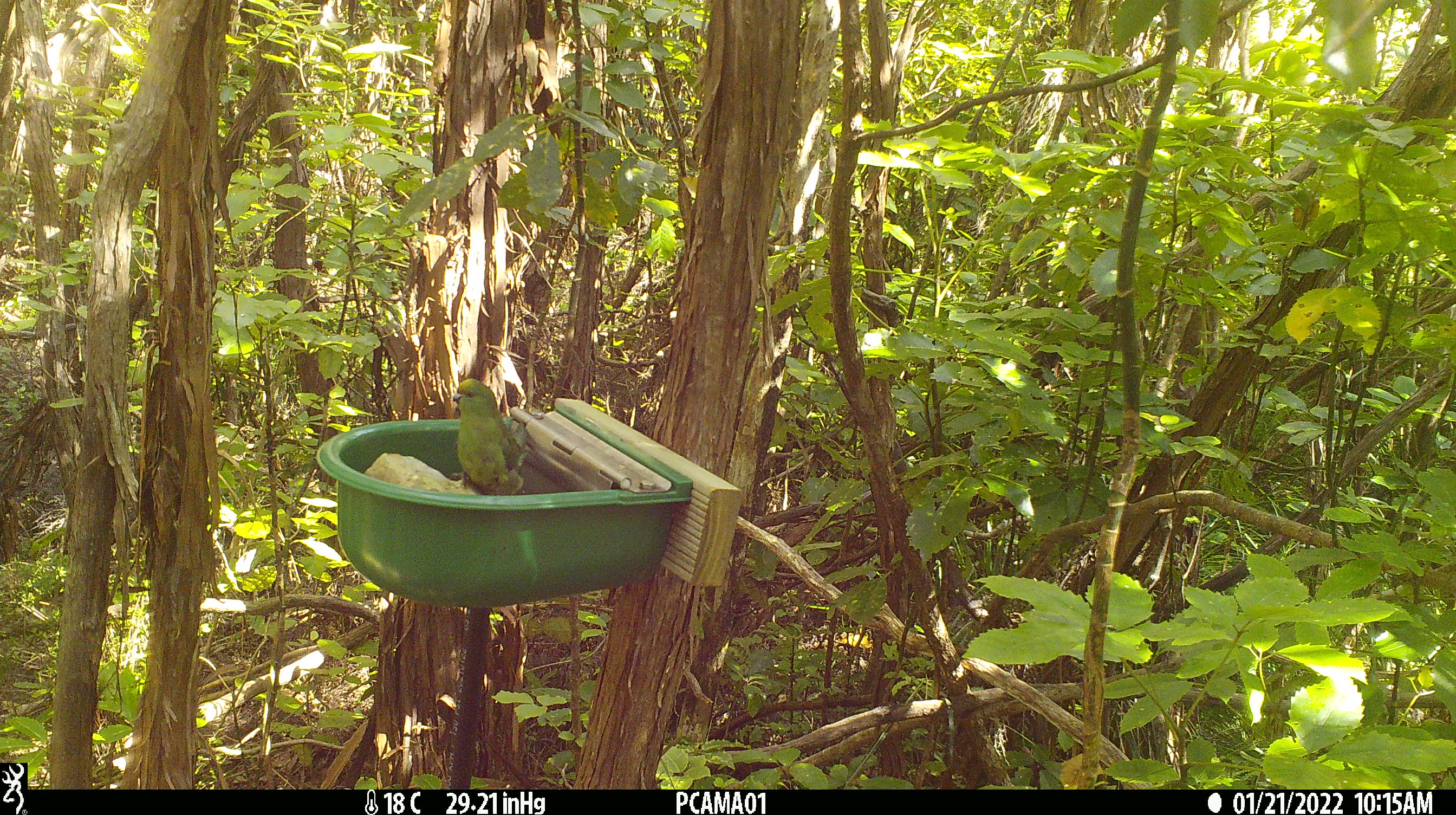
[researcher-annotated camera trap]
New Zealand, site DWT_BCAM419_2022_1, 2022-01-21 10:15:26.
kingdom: Animalia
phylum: Chordata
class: Aves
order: Psittaciformes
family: Psittaculidae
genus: Cyanoramphus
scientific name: Cyanoramphus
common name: parakeet